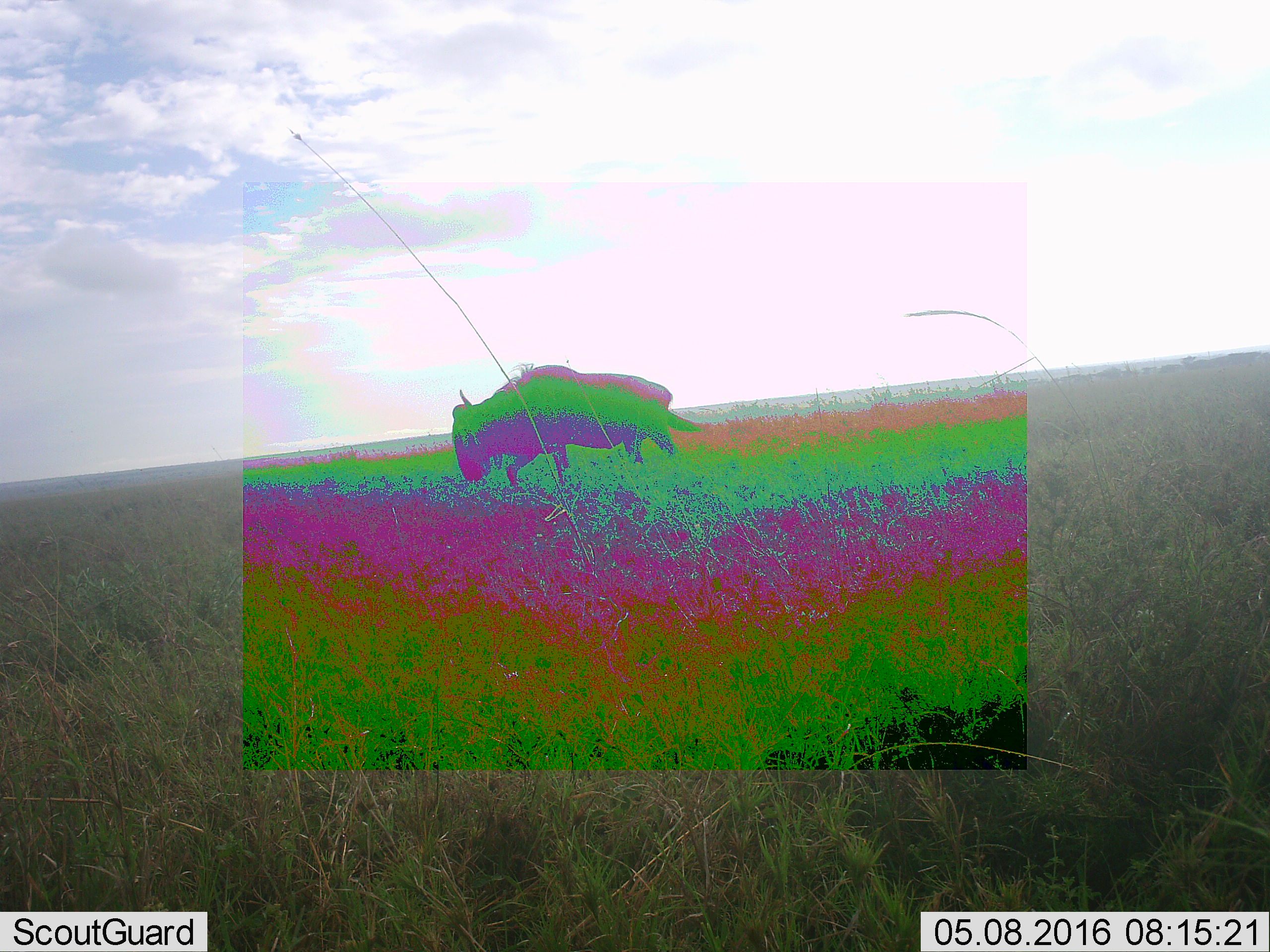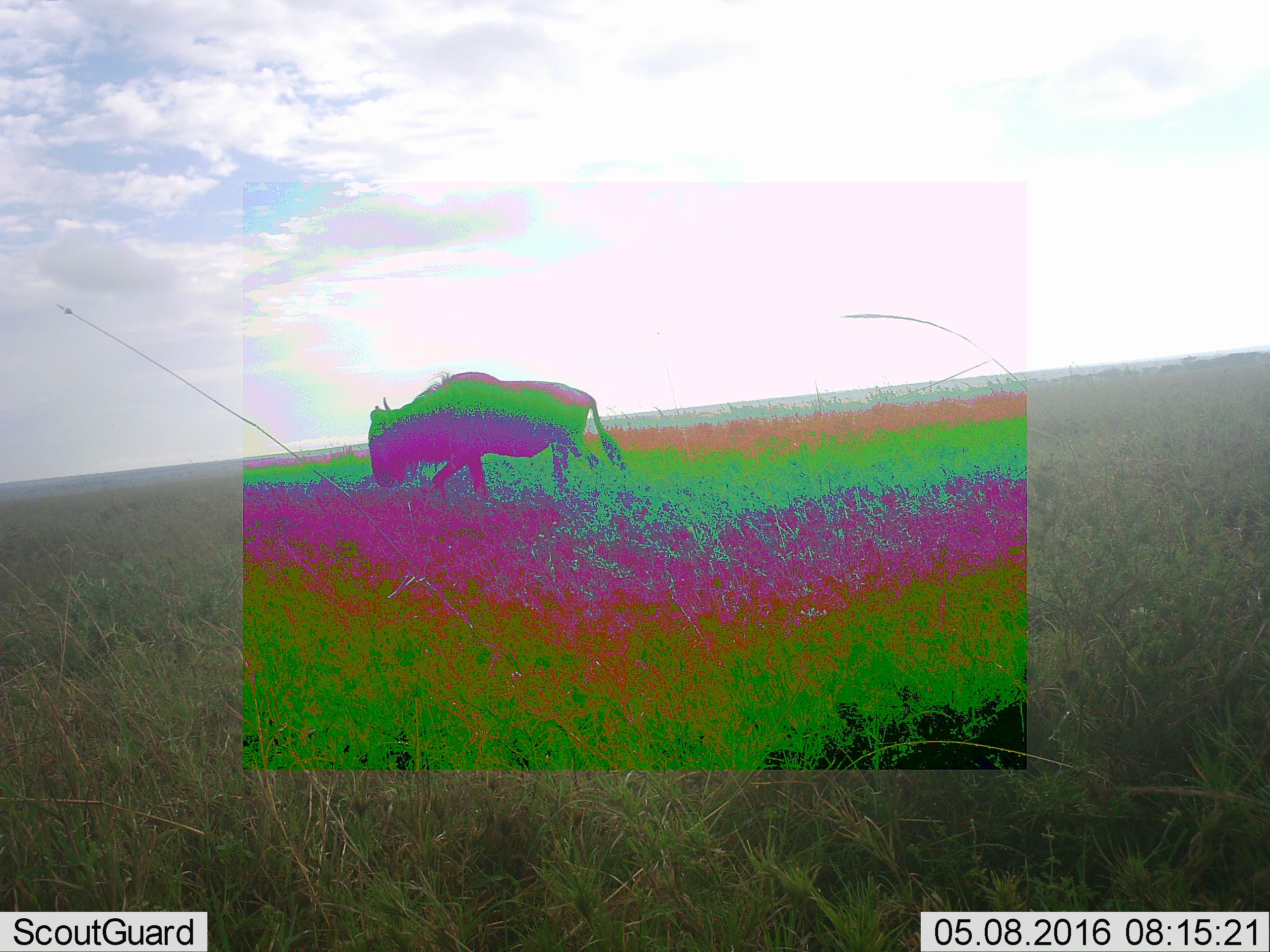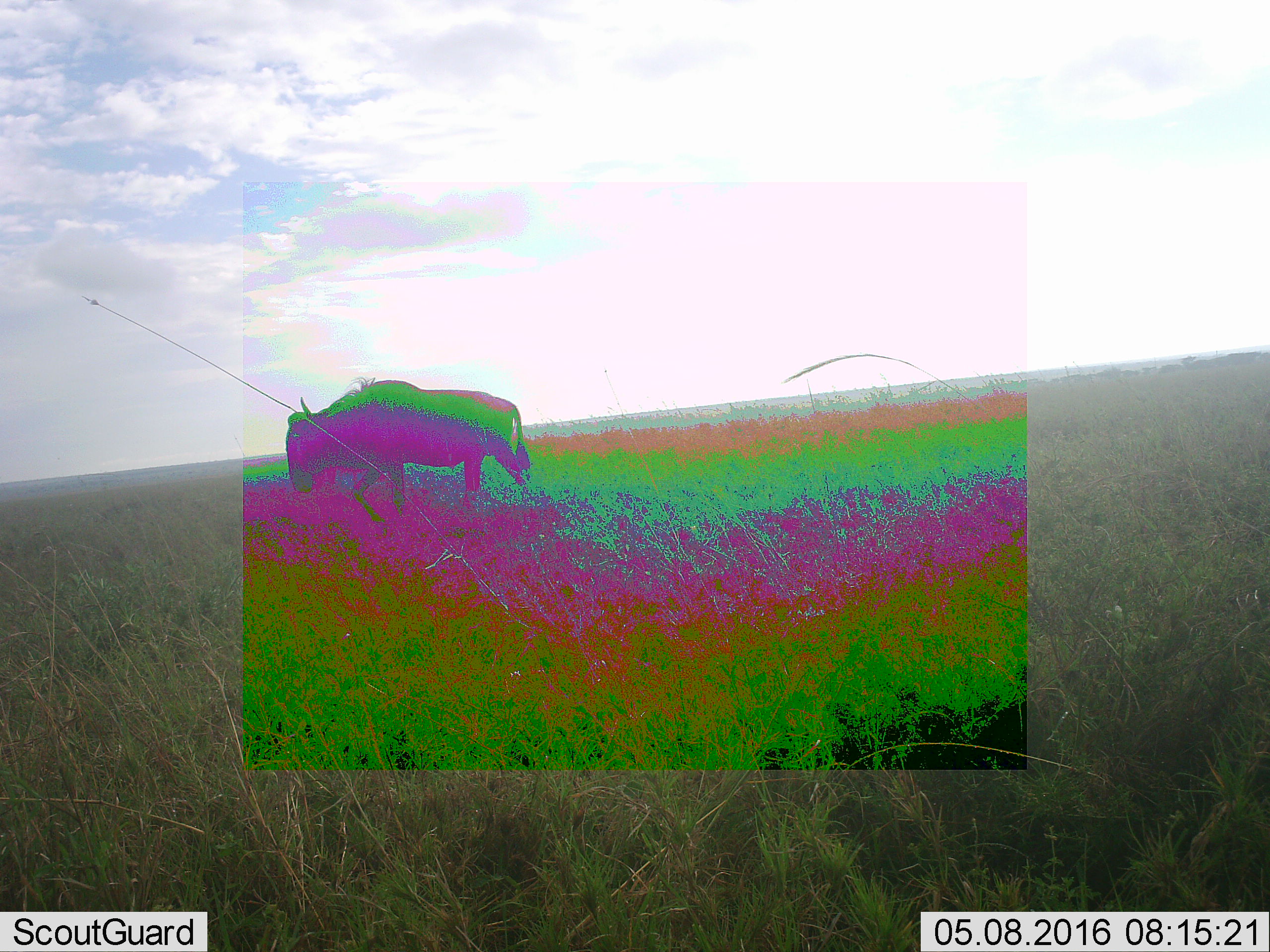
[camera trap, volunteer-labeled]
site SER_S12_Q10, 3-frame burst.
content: unidentified animal